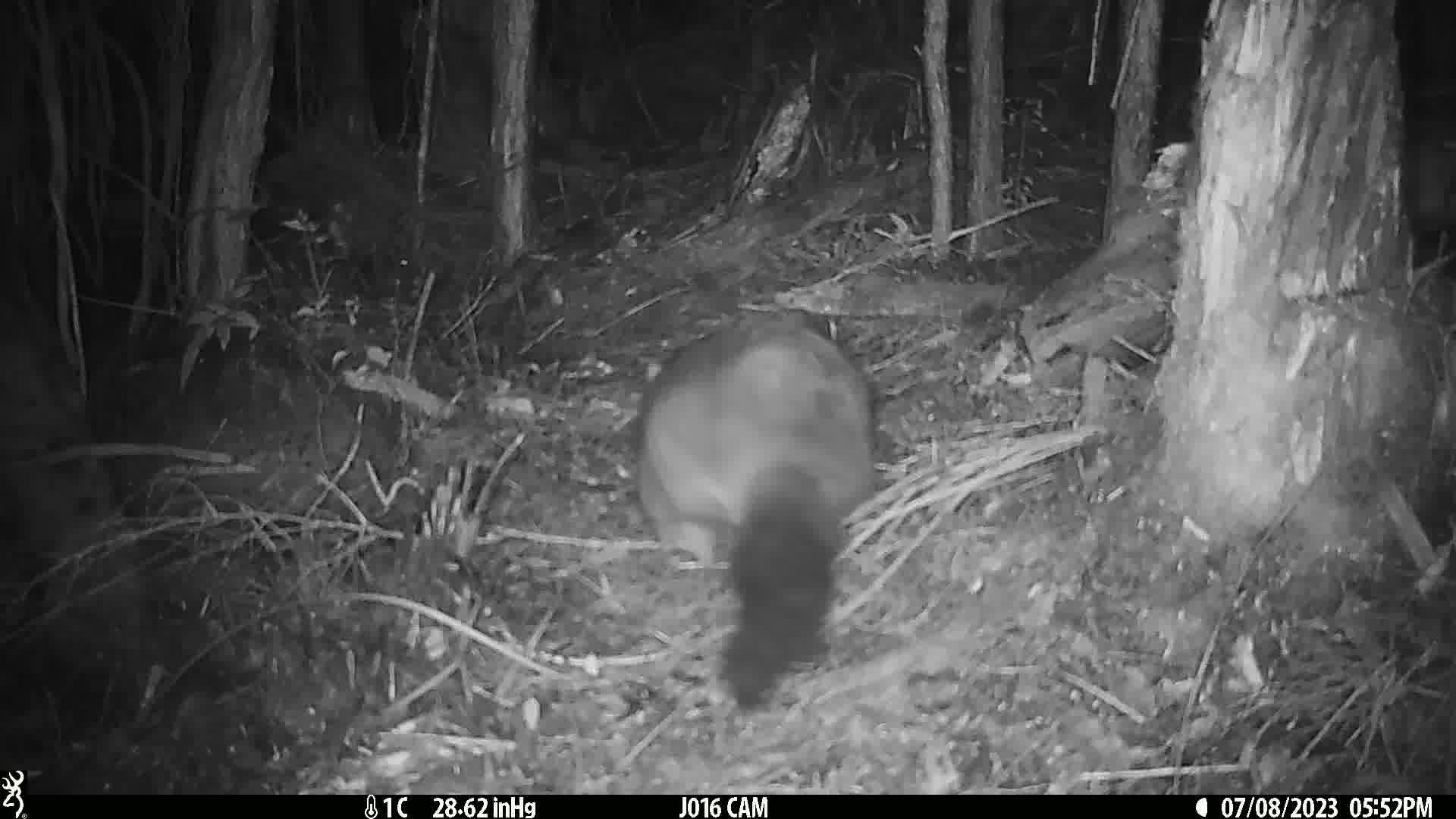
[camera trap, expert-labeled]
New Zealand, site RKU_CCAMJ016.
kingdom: Animalia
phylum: Chordata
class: Mammalia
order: Diprotodontia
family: Phalangeridae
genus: Trichosurus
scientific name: Trichosurus vulpecula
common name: common brushtail possum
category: possum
Possum (common brushtail possum) (Trichosurus vulpecula).